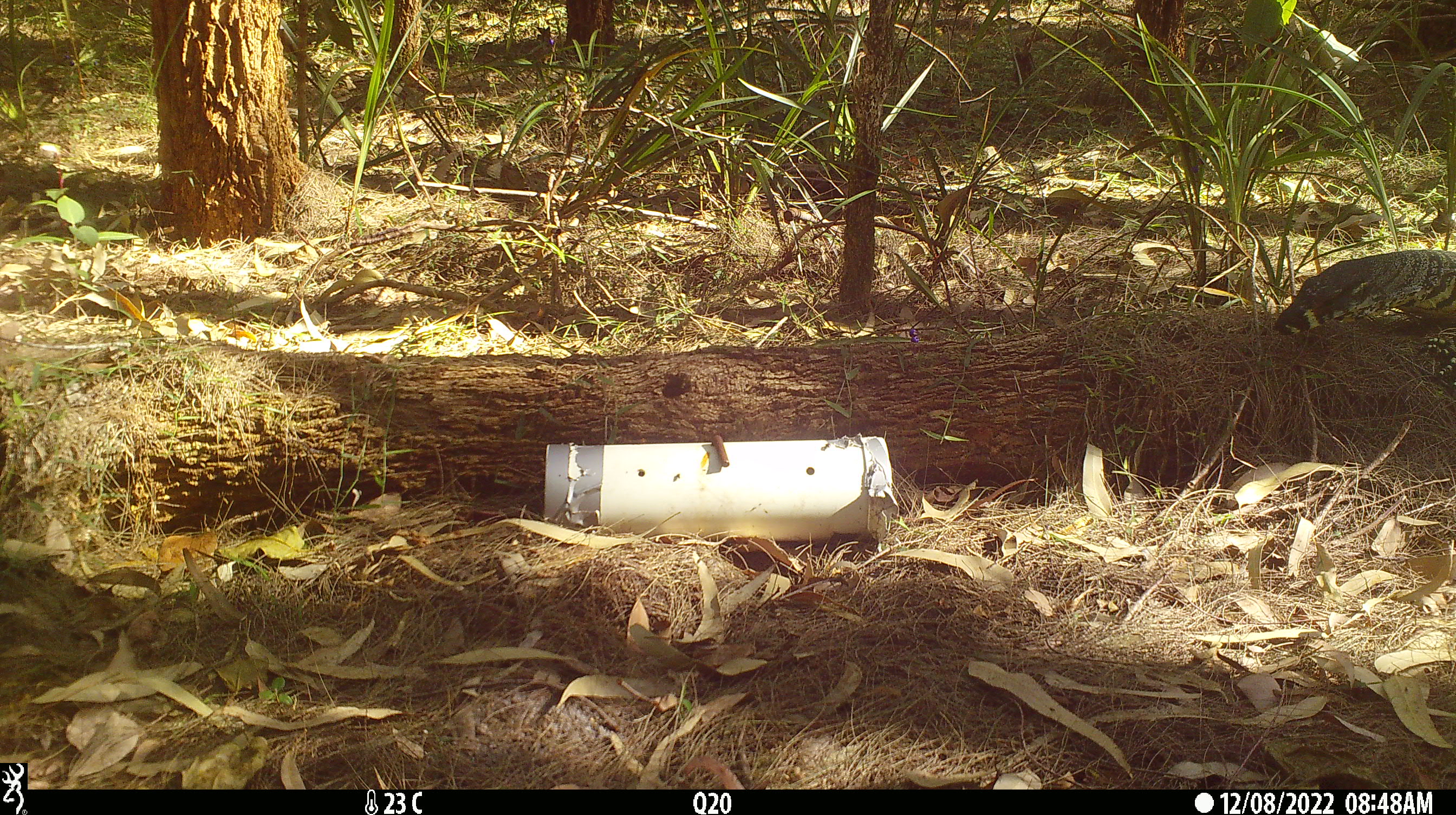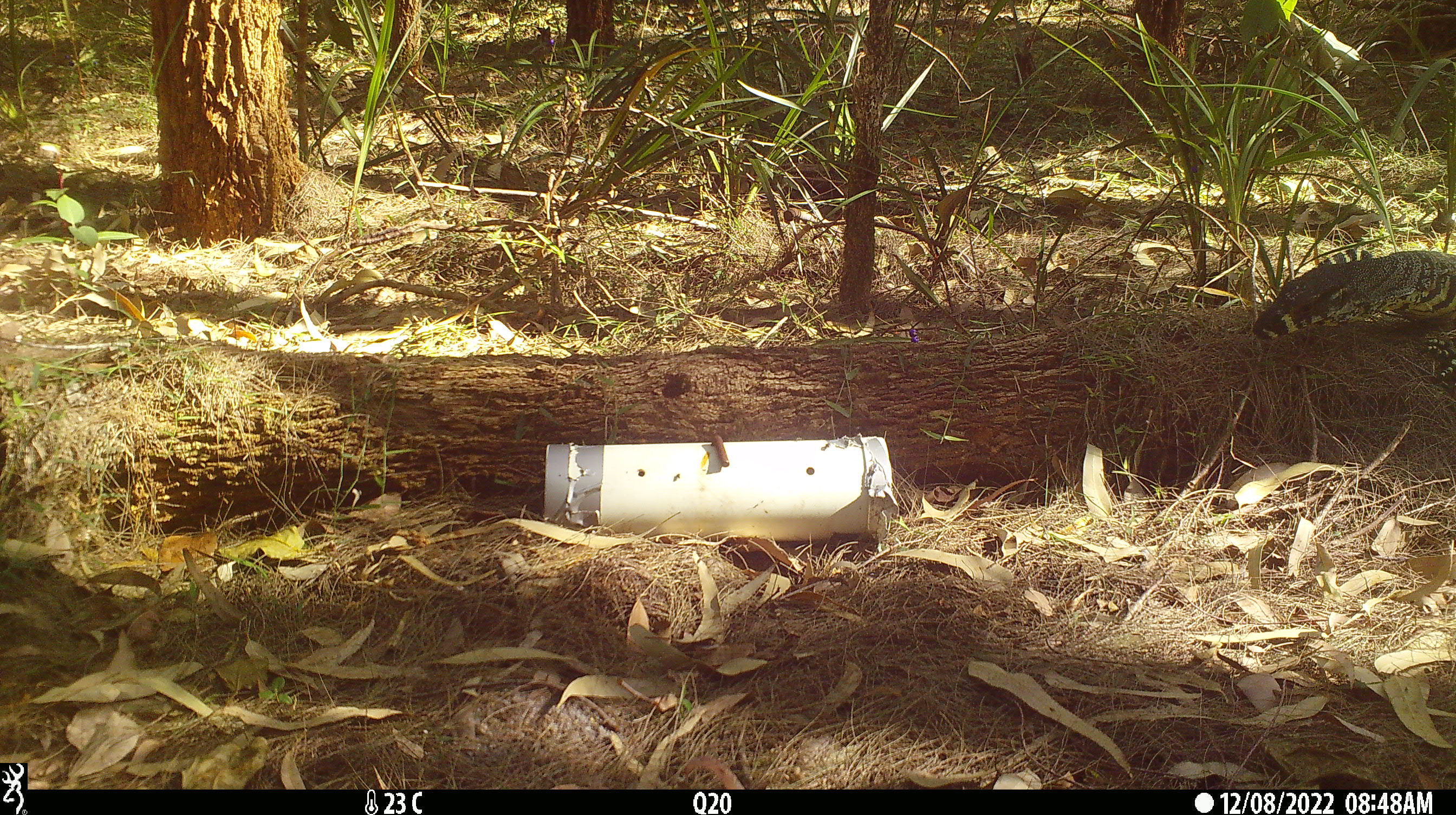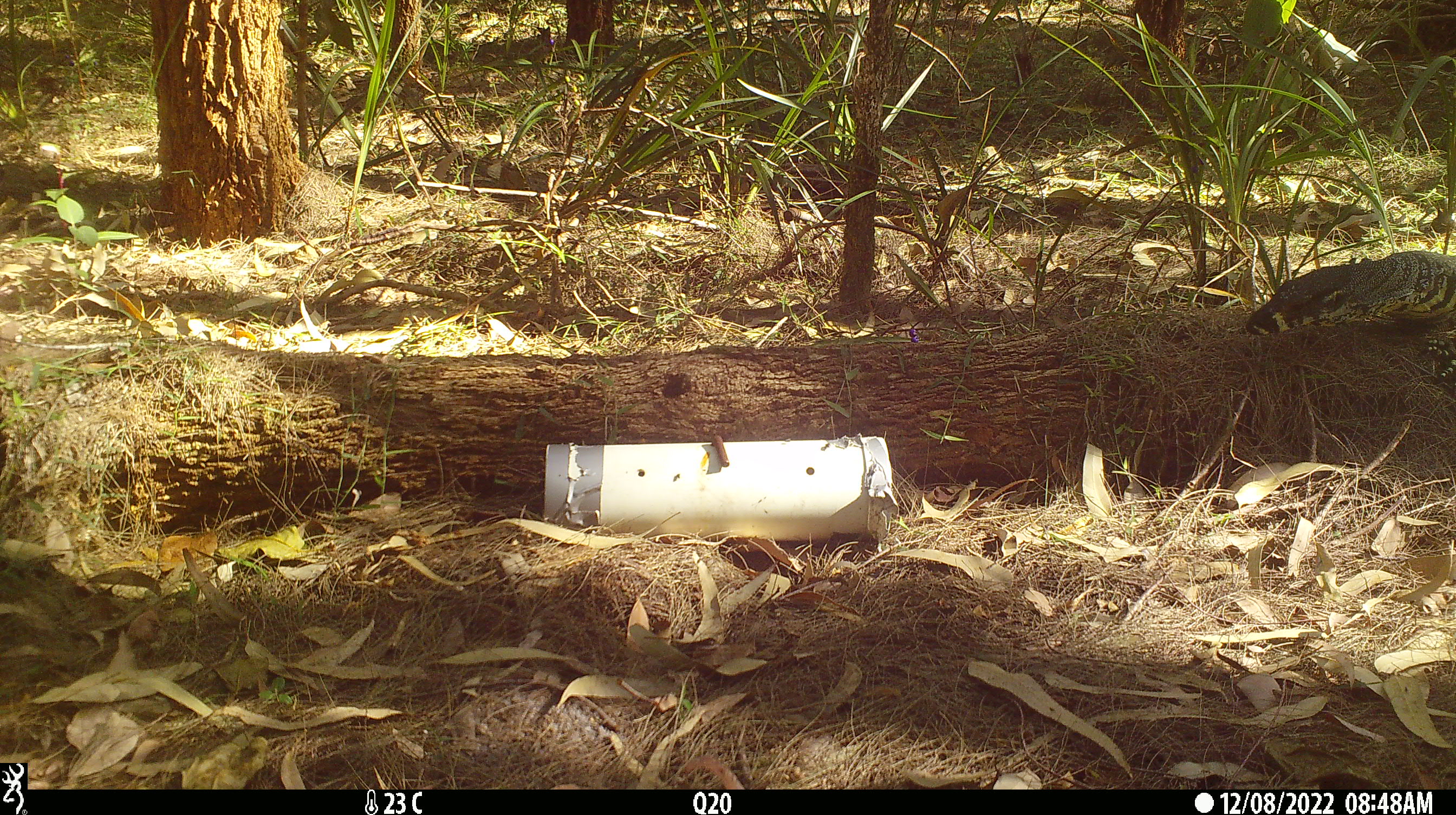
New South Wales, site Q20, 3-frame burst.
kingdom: Animalia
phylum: Chordata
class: Reptilia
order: Squamata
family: Varanidae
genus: Varanus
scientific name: Varanus varius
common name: lace monitor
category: goanna